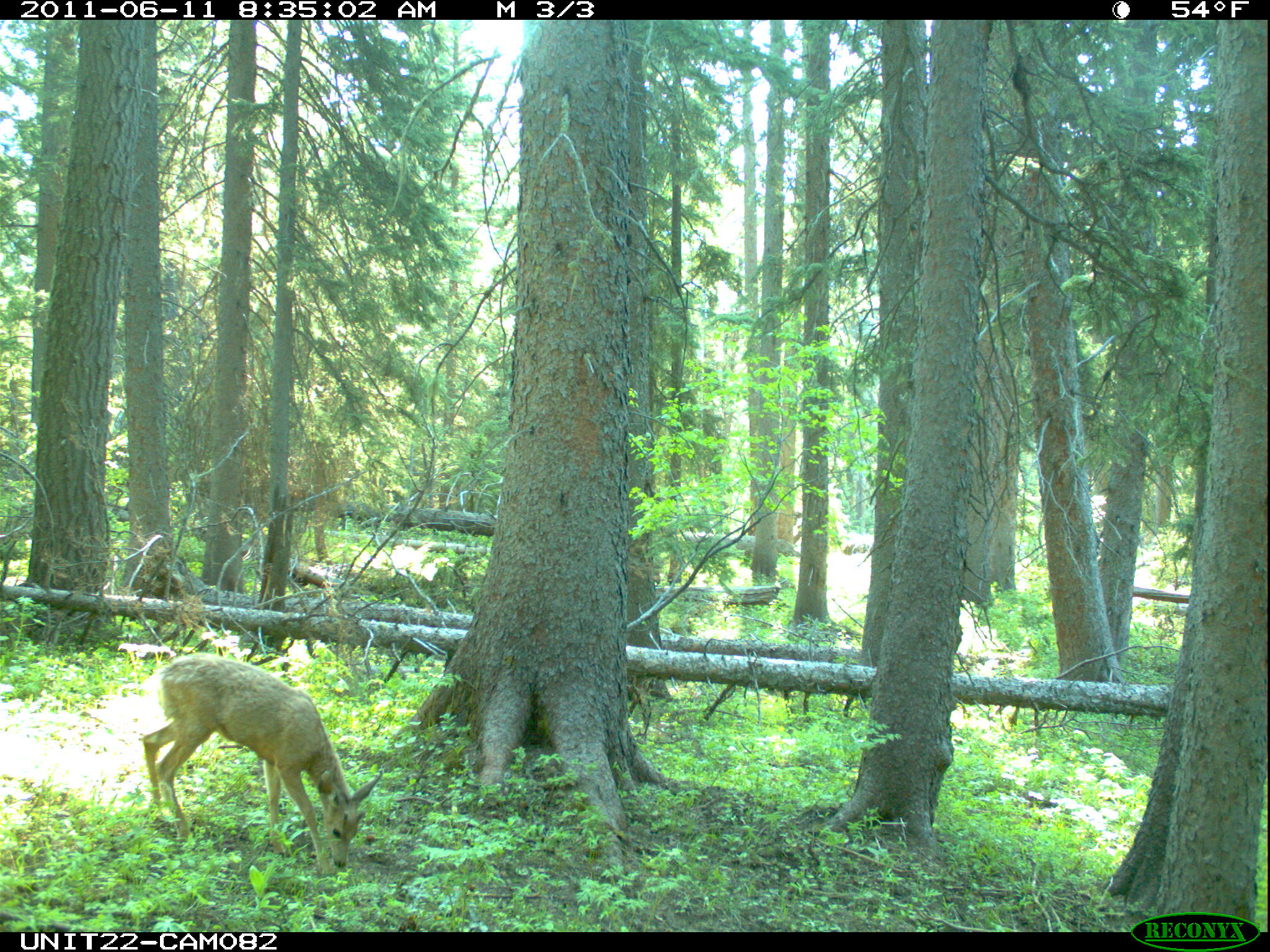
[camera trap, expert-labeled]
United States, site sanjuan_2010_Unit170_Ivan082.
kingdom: Animalia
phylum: Chordata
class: Mammalia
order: Artiodactyla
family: Cervidae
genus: Odocoileus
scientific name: Odocoileus hemionus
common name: mule deer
Odocoileus hemionus (mule deer).